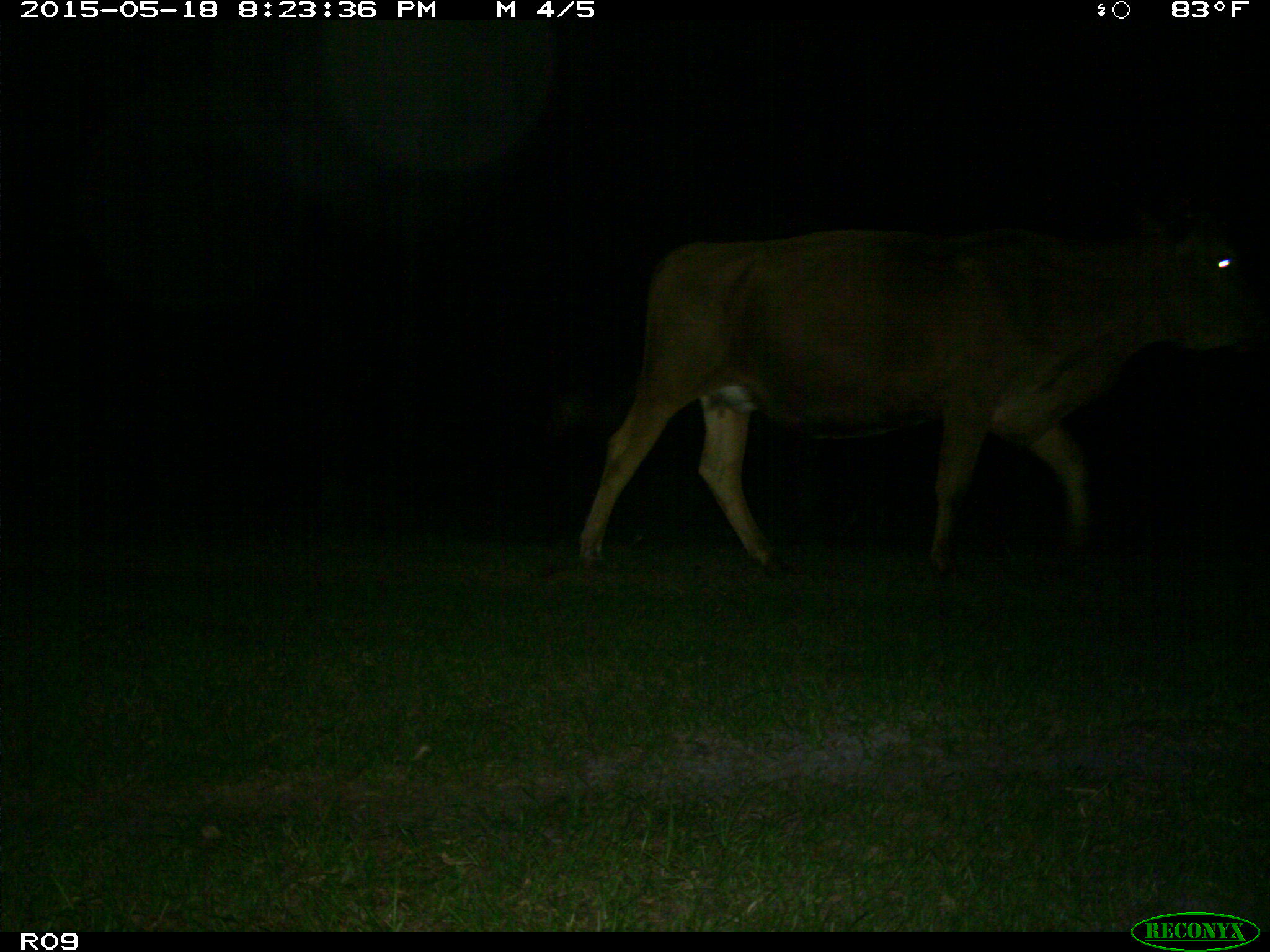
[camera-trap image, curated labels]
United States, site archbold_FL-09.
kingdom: Animalia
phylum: Chordata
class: Mammalia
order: Artiodactyla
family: Bovidae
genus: Bos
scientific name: Bos taurus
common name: domestic cow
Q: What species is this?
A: Bos taurus (domestic cow).